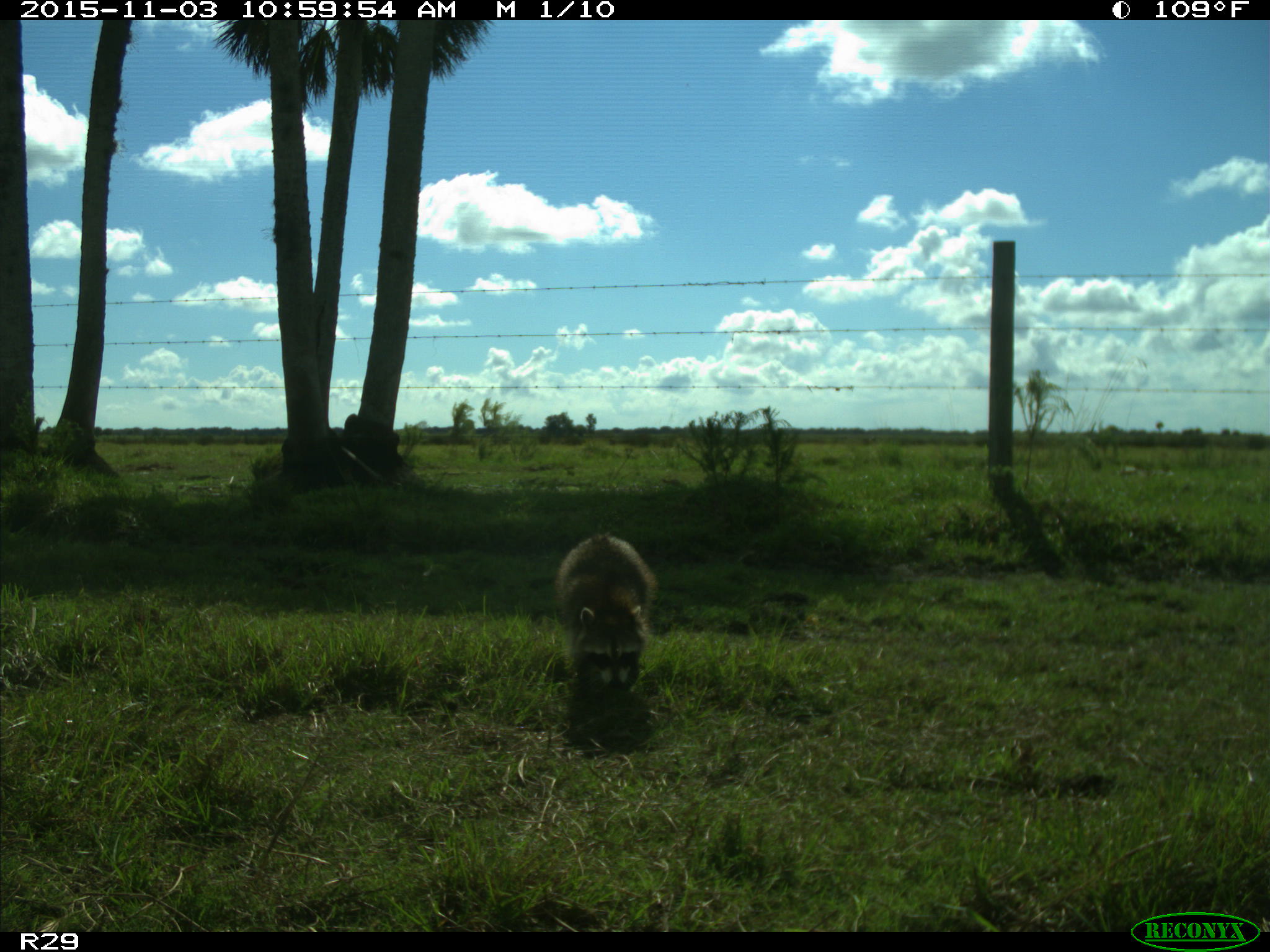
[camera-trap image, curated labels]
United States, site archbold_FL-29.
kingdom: Animalia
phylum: Chordata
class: Mammalia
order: Carnivora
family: Procyonidae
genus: Procyon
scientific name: Procyon lotor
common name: common raccoon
Procyon lotor (common raccoon).